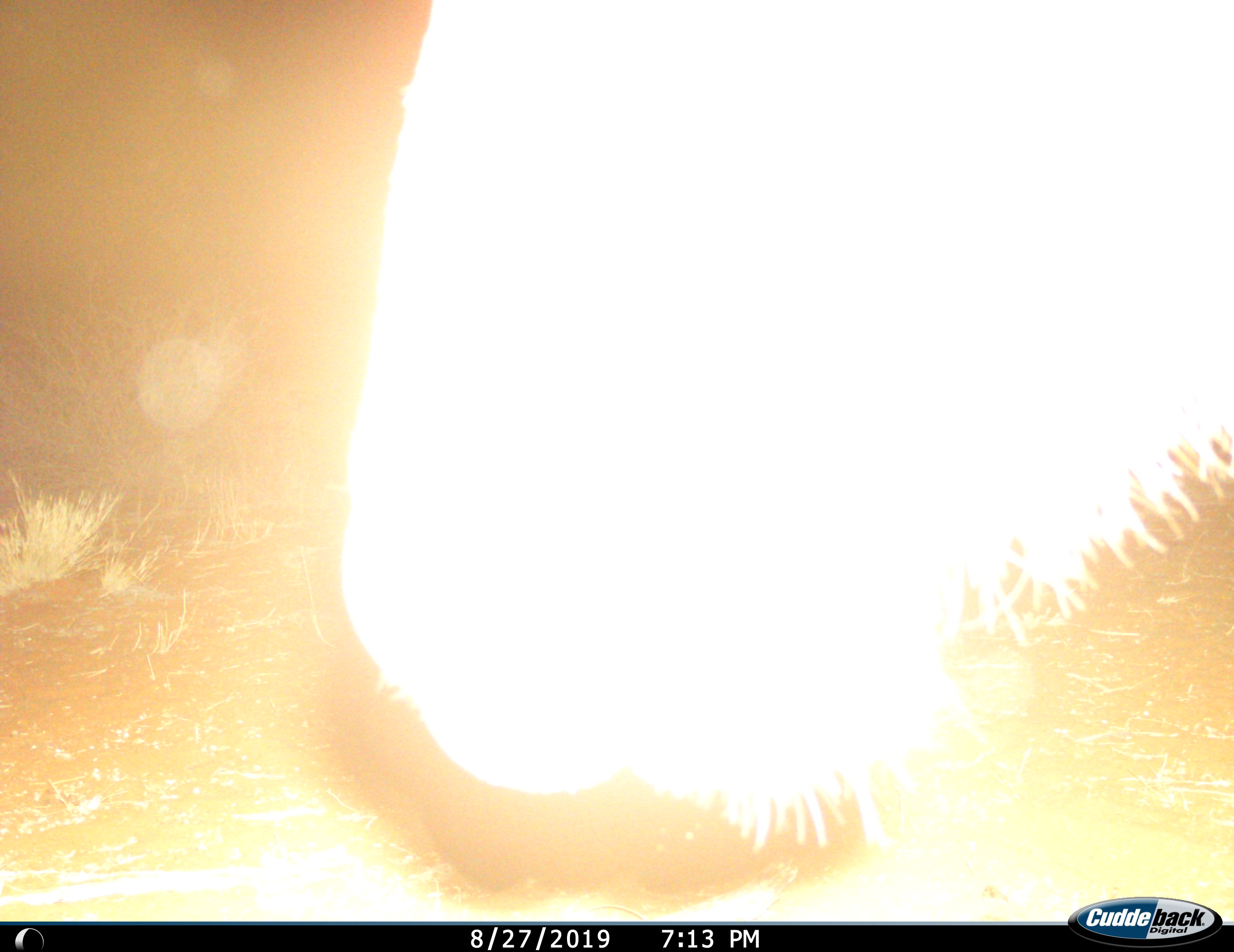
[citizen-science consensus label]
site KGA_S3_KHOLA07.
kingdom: Animalia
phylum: Chordata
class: Mammalia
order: Artiodactyla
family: Bovidae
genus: Connochaetes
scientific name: Connochaetes taurinus taurinus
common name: blue wildebeest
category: wildebeestblue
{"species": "wildebeestblue (blue wildebeest) (Connochaetes taurinus taurinus)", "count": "1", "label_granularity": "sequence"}